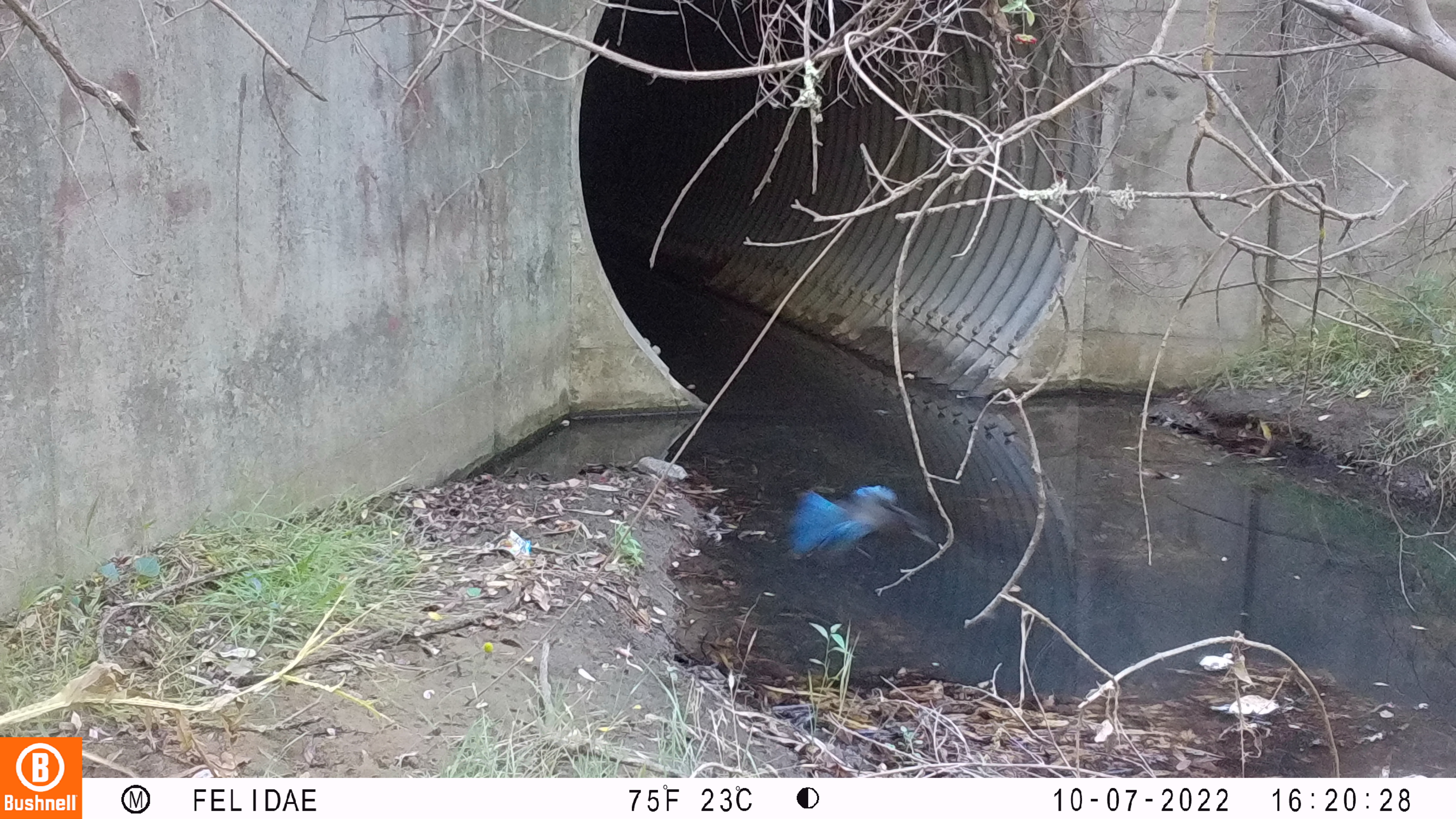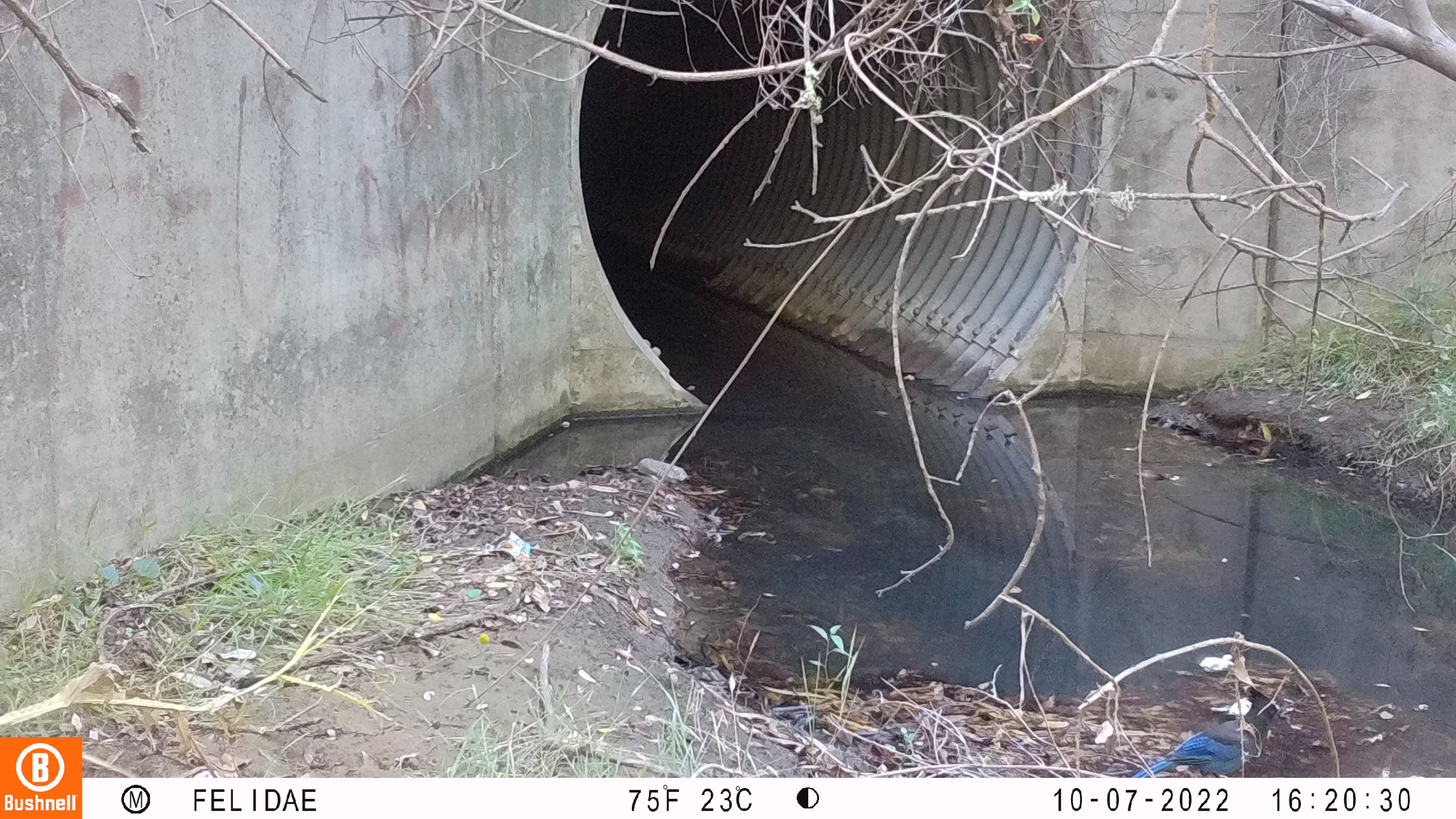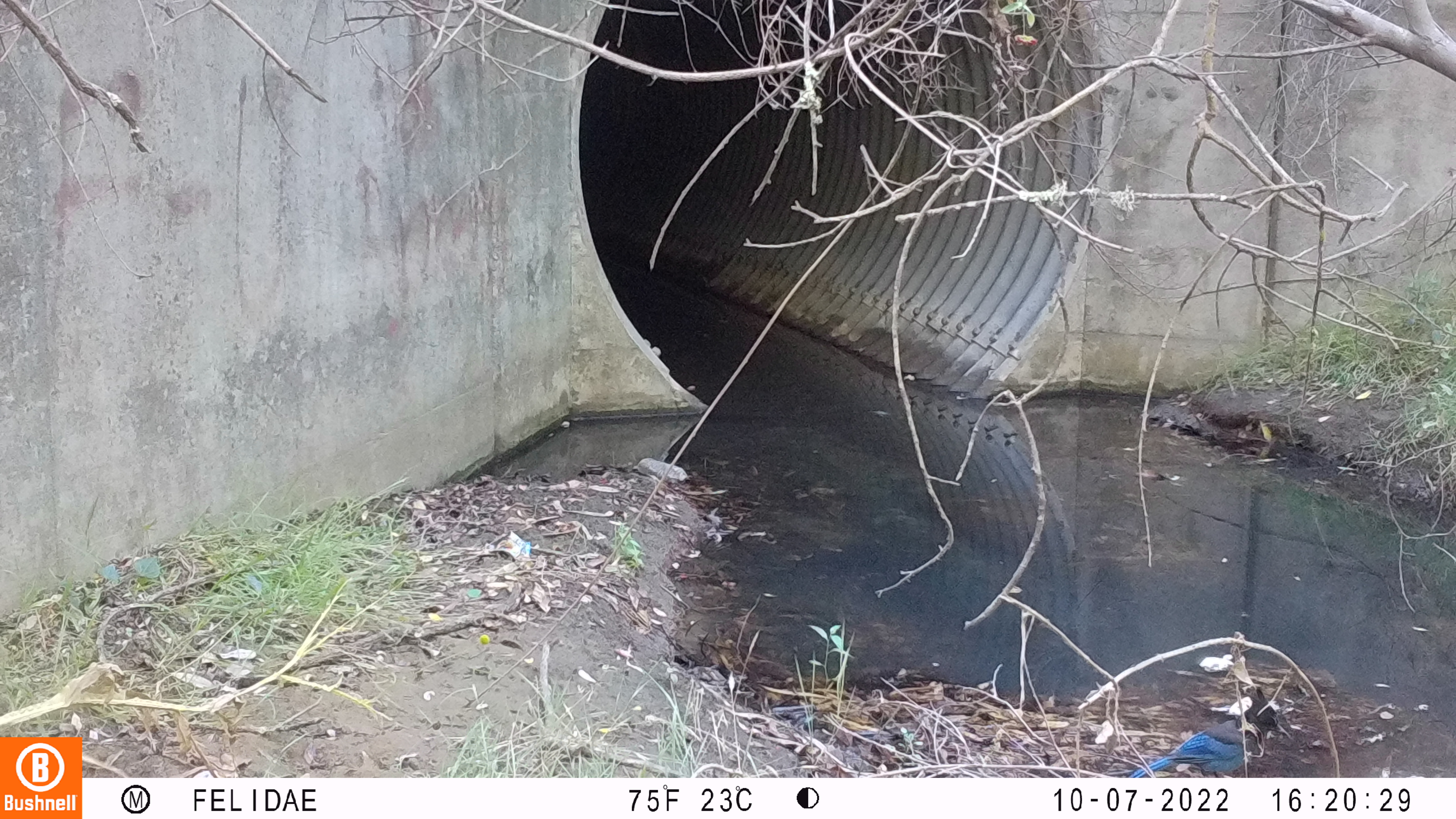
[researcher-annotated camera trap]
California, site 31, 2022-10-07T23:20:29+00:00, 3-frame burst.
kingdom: Animalia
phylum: Chordata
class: Aves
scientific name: Aves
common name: bird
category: unknown bird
Unknown bird (bird) (Aves).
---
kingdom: Animalia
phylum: Chordata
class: Aves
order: Passeriformes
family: Corvidae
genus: Cyanocitta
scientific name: Cyanocitta stelleri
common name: steller's jay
Steller's jay (Cyanocitta stelleri).